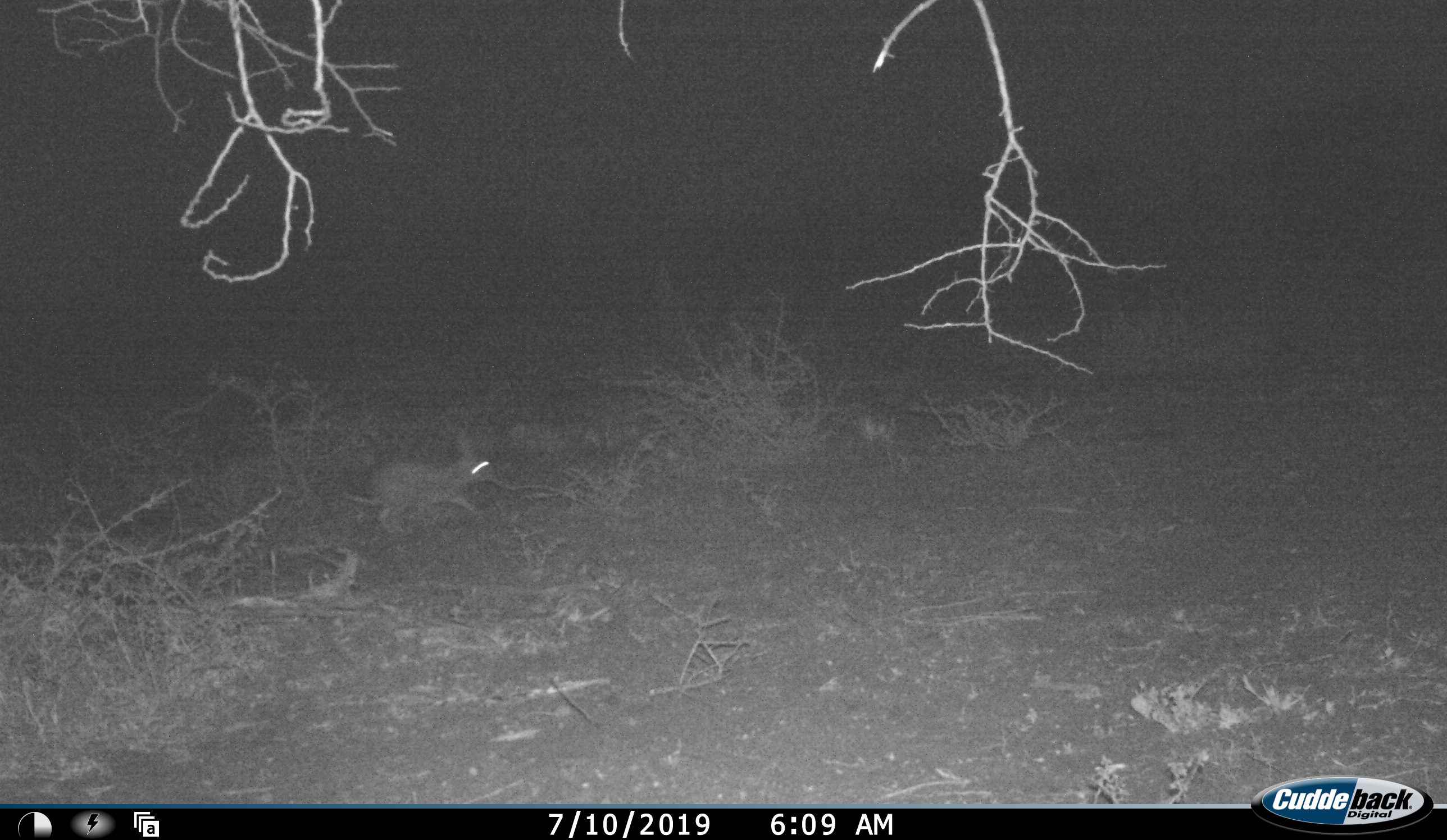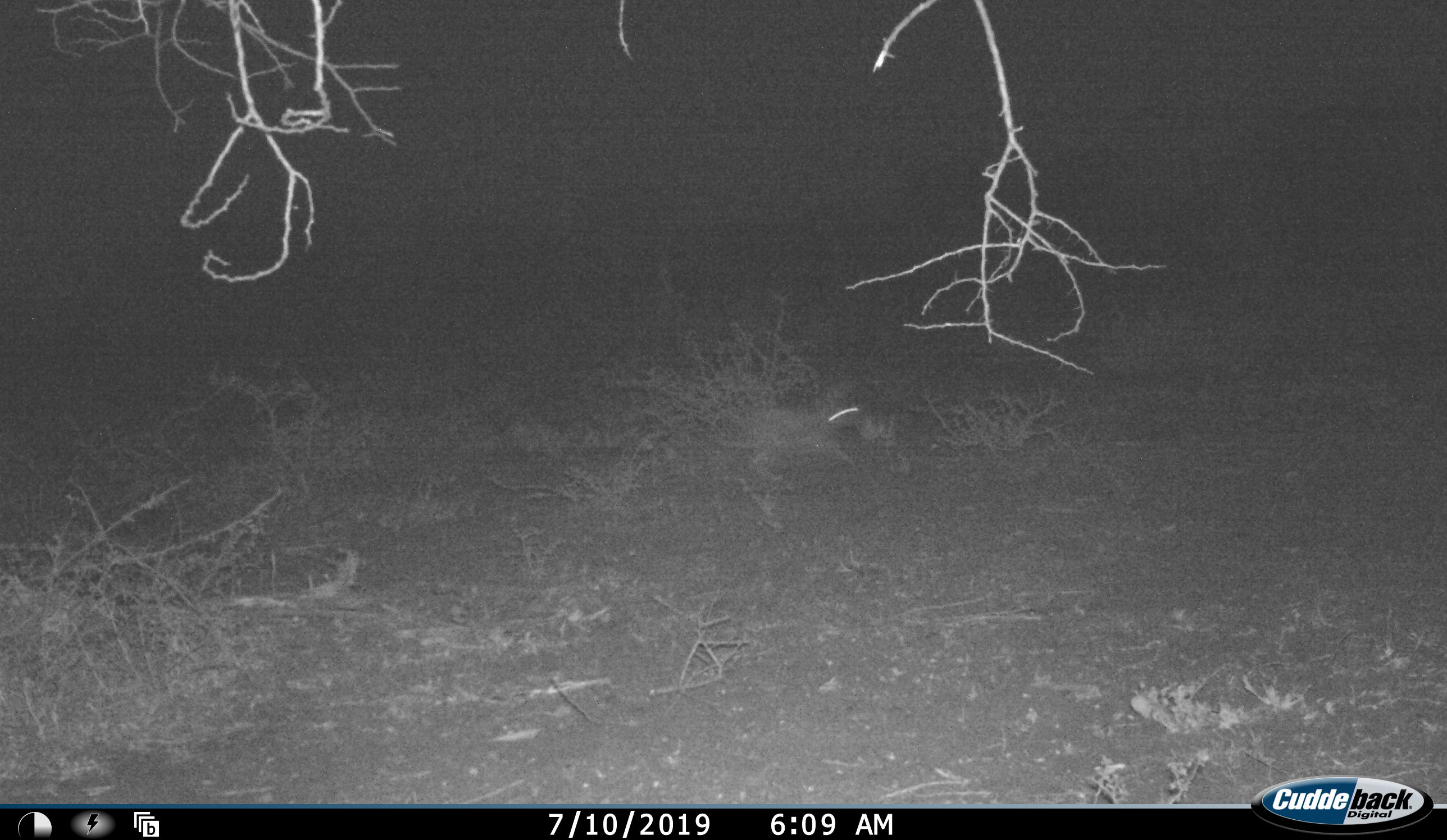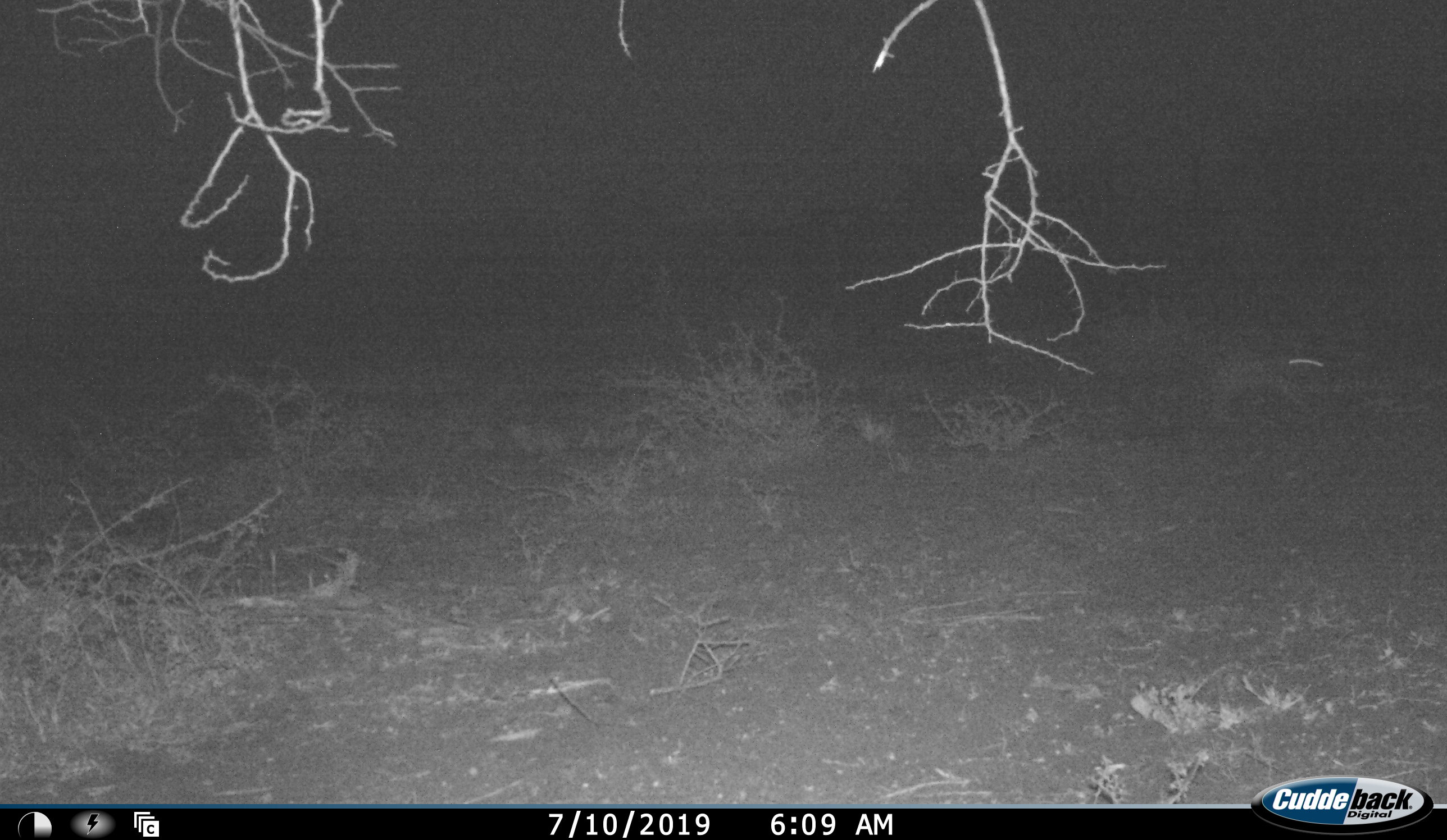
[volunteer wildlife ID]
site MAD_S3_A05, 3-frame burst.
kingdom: Animalia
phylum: Chordata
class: Mammalia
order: Lagomorpha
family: Leporidae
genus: Lepus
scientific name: Lepus capensis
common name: cape hare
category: harecape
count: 1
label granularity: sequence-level